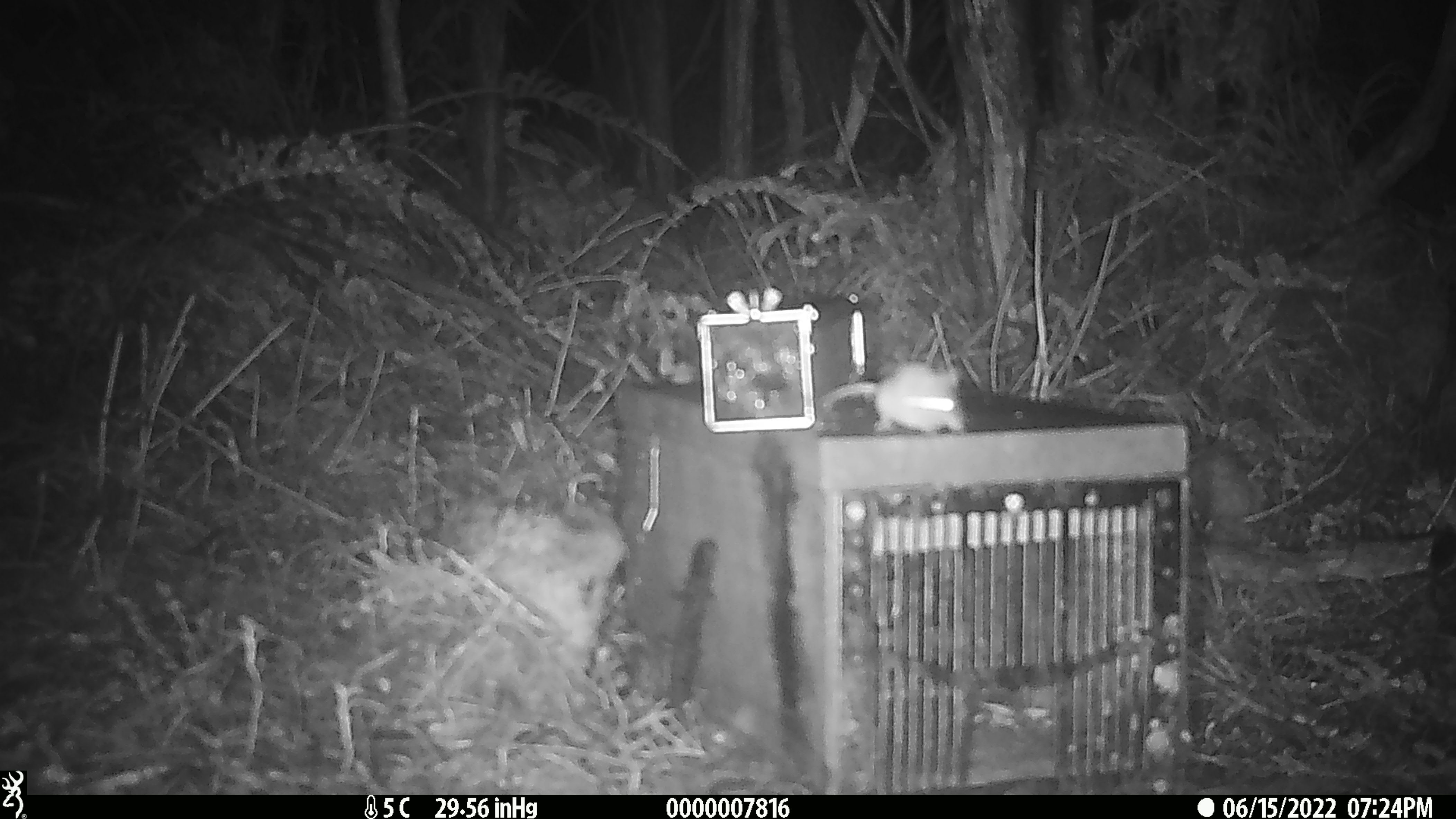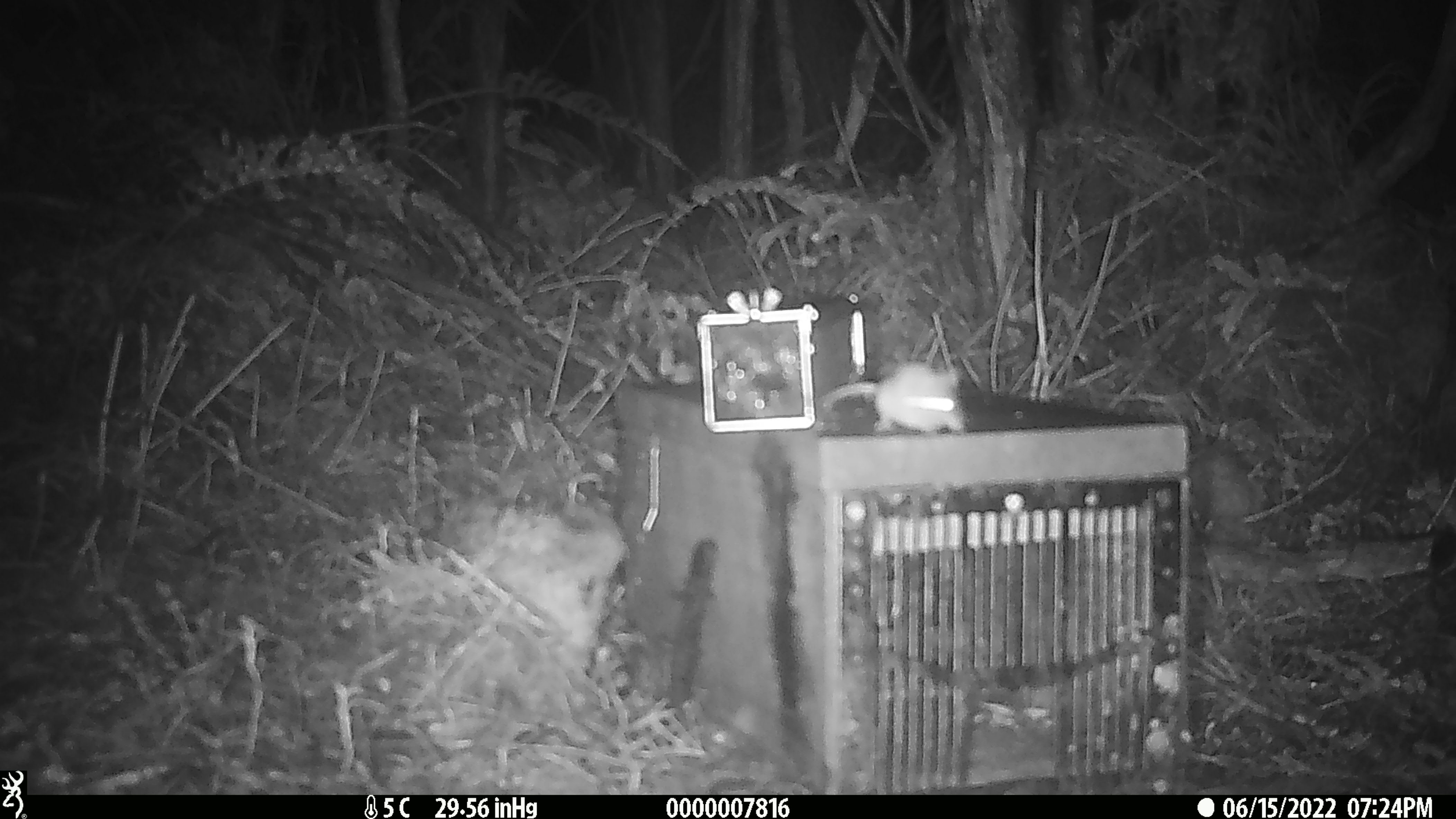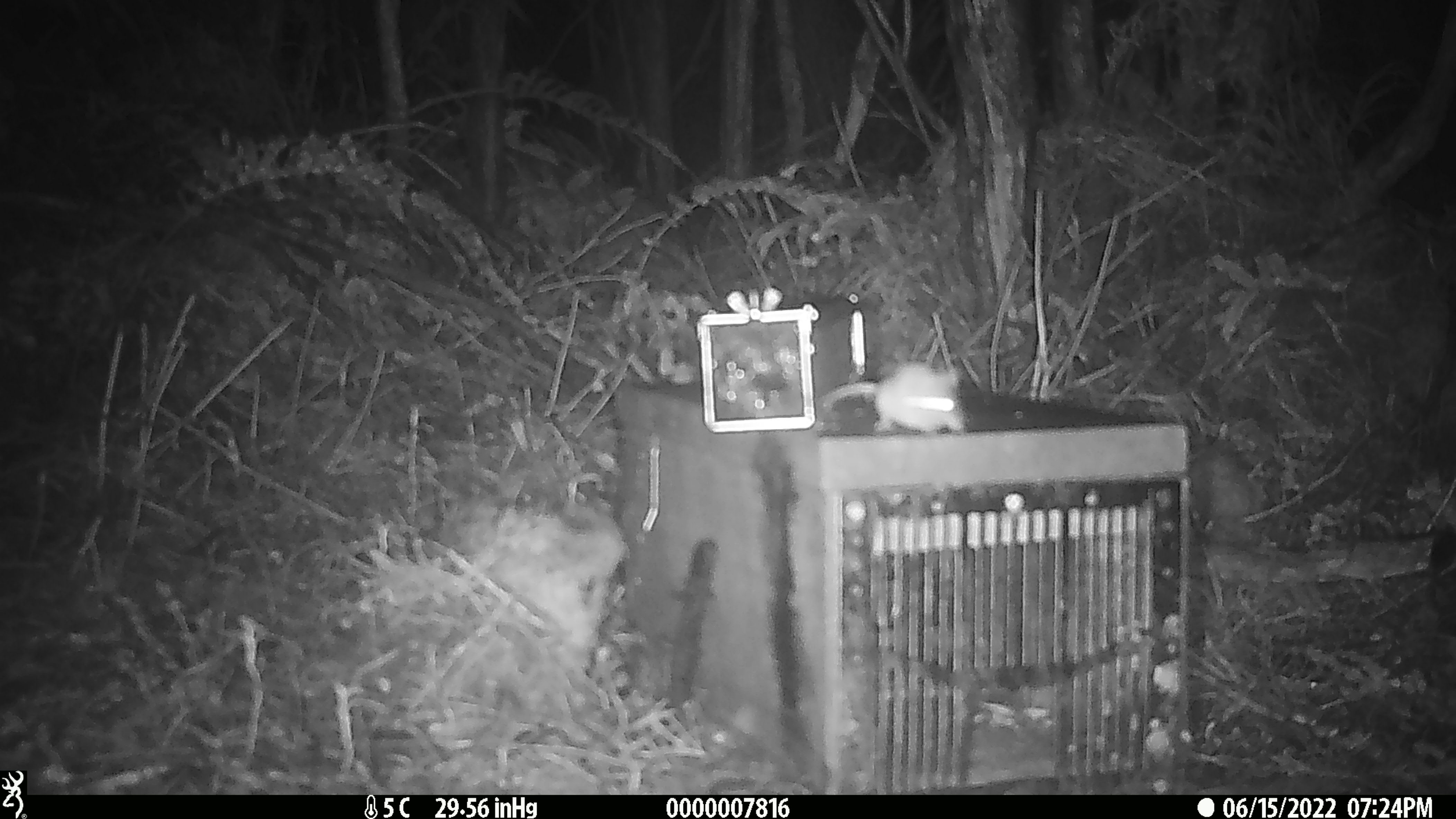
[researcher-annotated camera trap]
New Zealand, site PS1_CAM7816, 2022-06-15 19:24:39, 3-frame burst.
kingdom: Animalia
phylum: Chordata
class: Mammalia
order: Rodentia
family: Muridae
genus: Mus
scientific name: Mus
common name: mouse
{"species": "mouse (Mus)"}